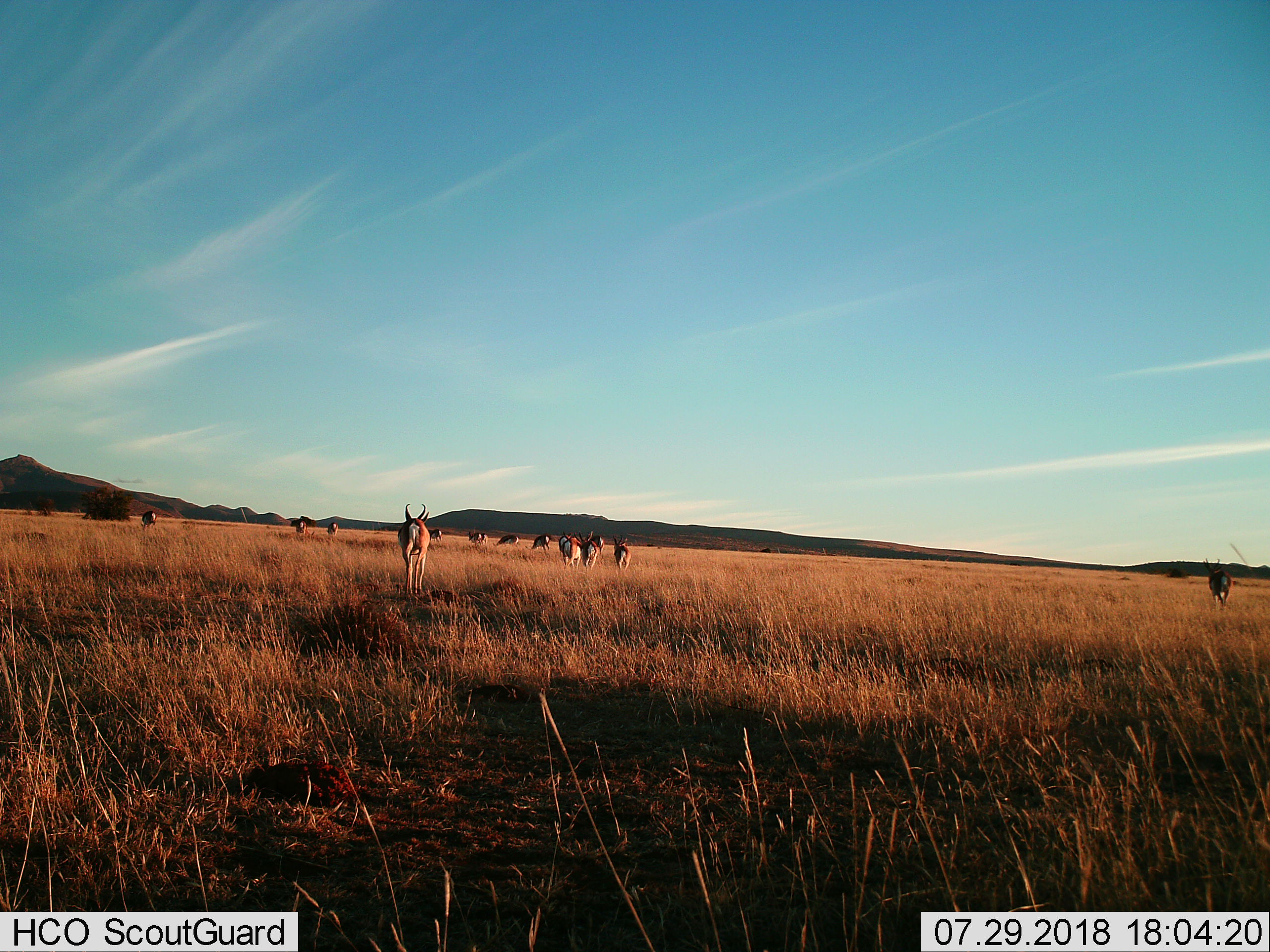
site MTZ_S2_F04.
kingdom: Animalia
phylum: Chordata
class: Mammalia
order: Artiodactyla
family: Bovidae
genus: Antidorcas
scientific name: Antidorcas marsupialis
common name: springbok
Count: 11-50.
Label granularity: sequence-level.